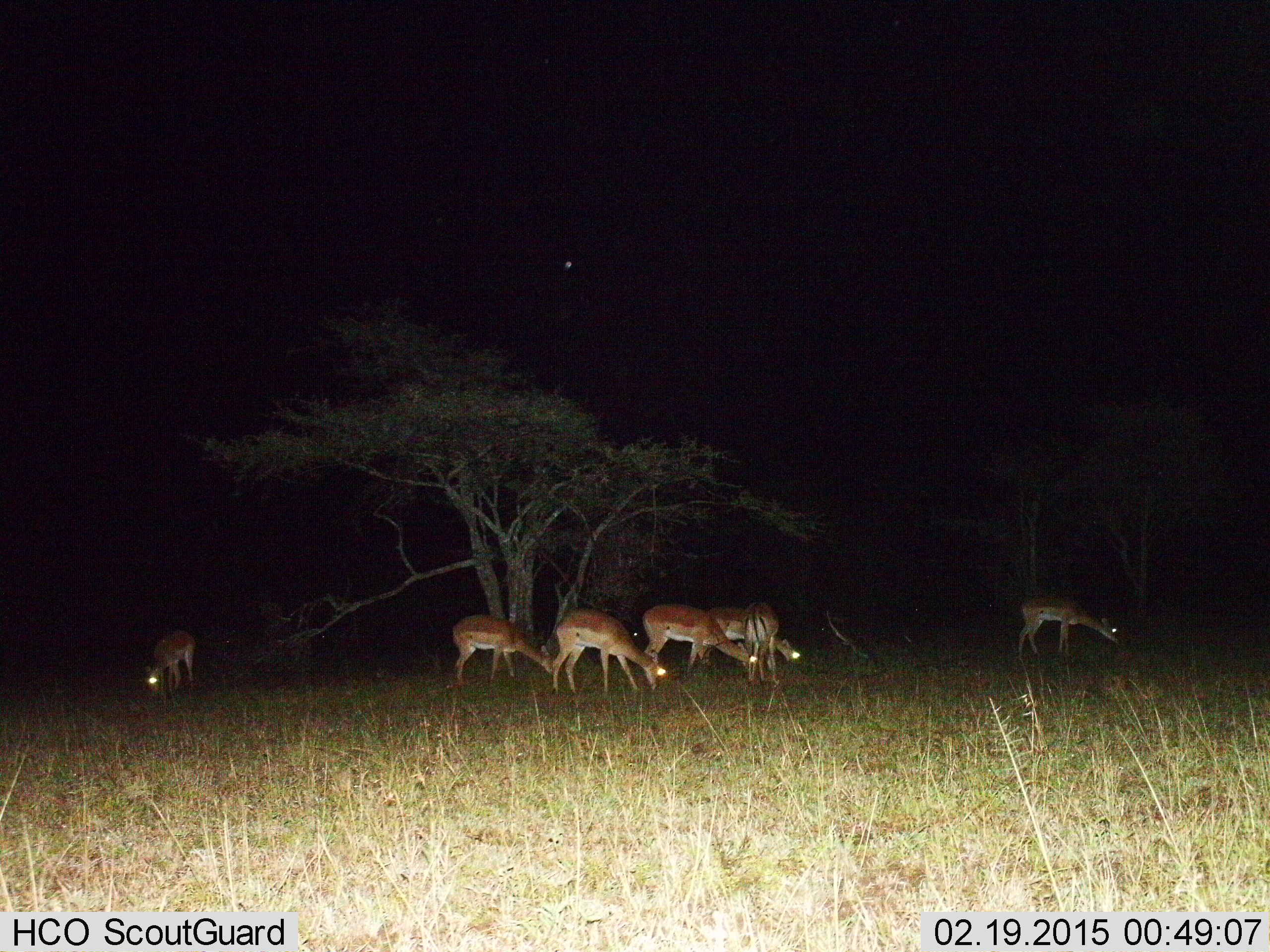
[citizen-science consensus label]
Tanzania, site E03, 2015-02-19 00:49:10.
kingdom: Animalia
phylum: Chordata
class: Mammalia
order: Artiodactyla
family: Bovidae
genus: Aepyceros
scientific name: Aepyceros melampus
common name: impala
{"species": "impala (Aepyceros melampus)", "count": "7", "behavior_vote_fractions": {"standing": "9%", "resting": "0%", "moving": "9%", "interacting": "0%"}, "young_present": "0%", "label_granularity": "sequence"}